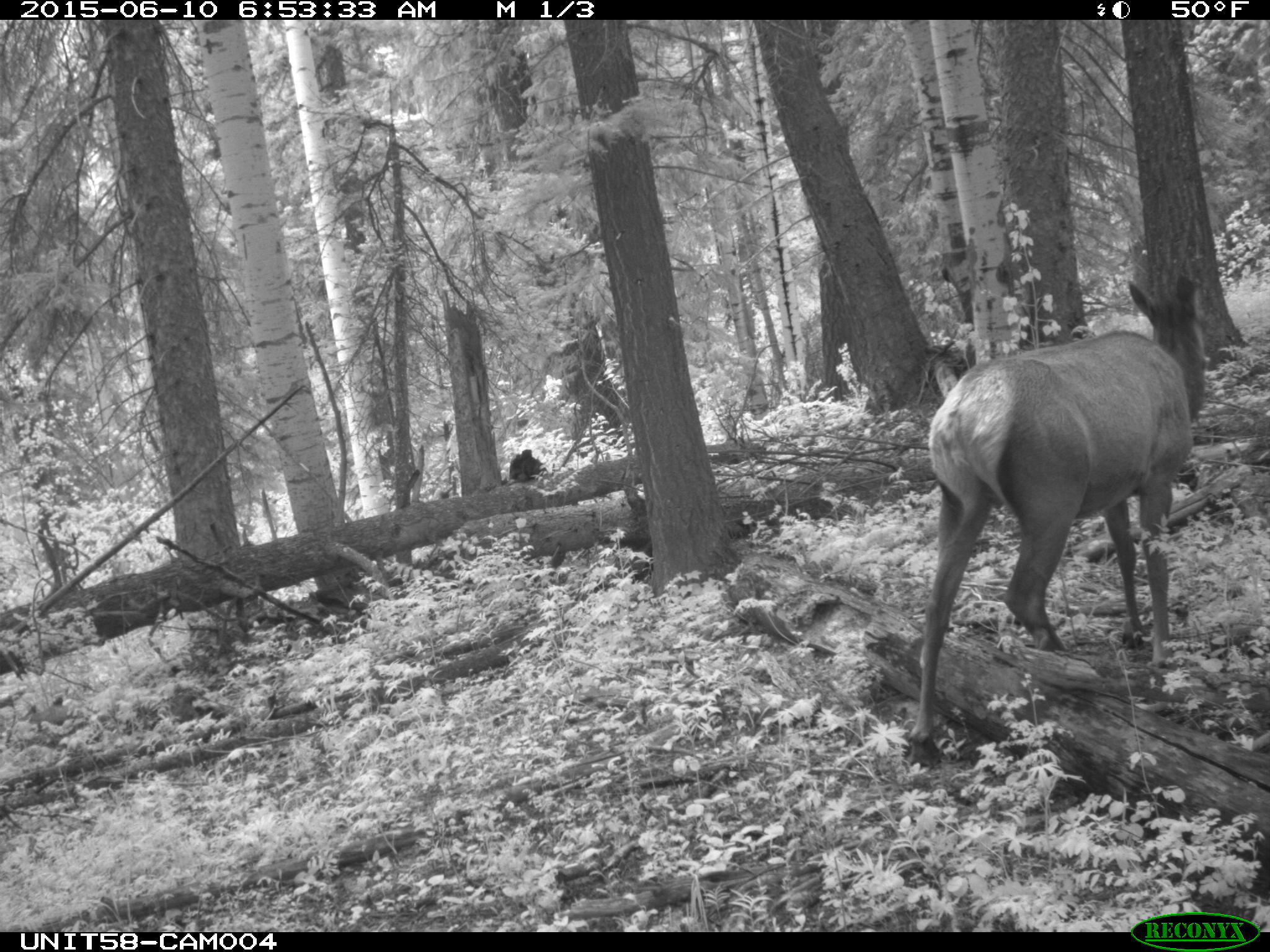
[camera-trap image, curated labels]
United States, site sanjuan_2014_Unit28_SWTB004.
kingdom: Animalia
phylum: Chordata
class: Mammalia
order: Artiodactyla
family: Cervidae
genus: Cervus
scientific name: Cervus elaphus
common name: red deer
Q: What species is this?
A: Cervus elaphus (red deer).